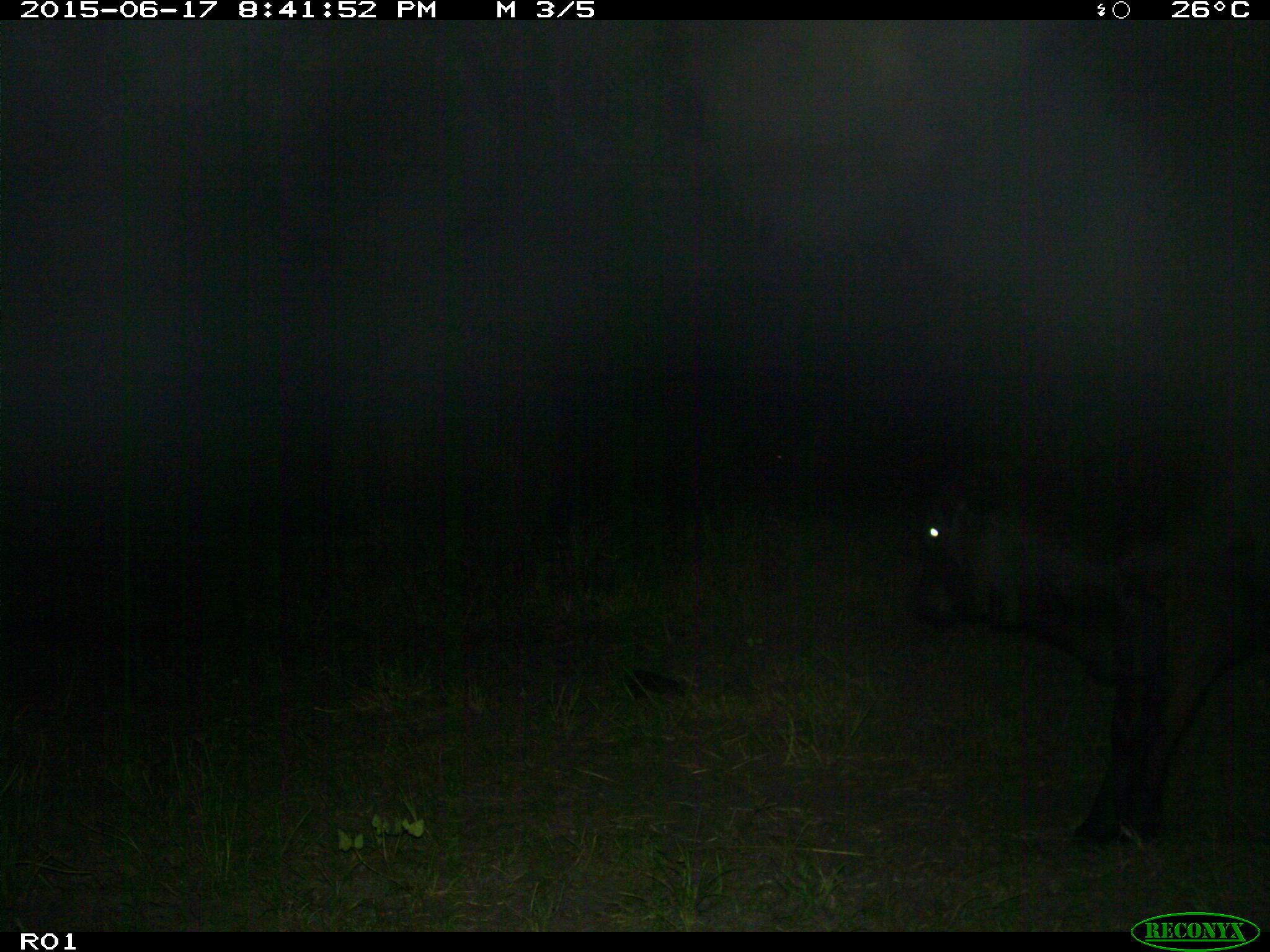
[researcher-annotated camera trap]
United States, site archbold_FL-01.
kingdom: Animalia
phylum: Chordata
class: Mammalia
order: Artiodactyla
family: Bovidae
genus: Bos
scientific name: Bos taurus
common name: domestic cow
Bos taurus (domestic cow).